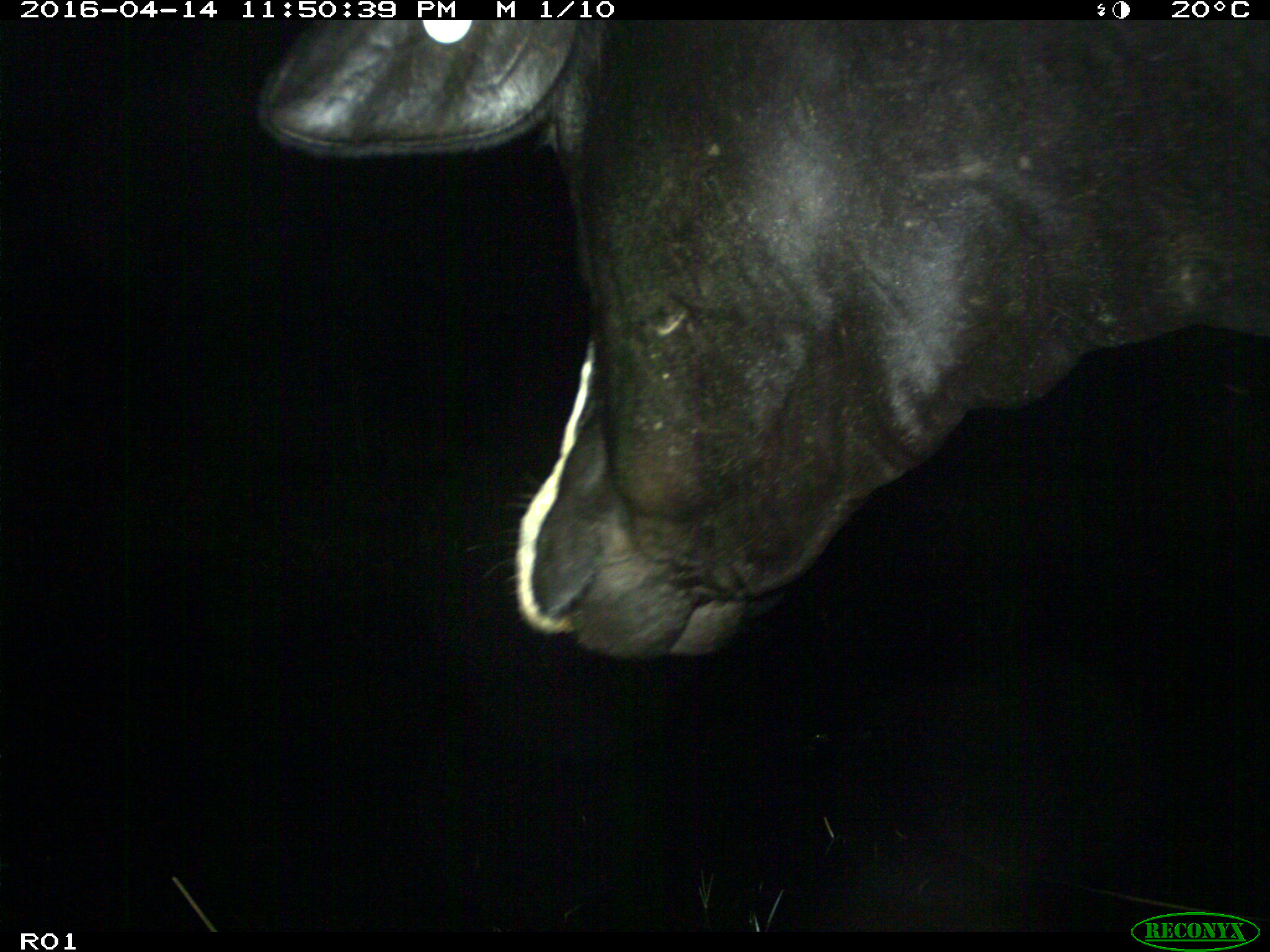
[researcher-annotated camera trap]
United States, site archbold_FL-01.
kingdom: Animalia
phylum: Chordata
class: Mammalia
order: Artiodactyla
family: Bovidae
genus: Bos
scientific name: Bos taurus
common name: domestic cow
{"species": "Bos taurus (domestic cow)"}